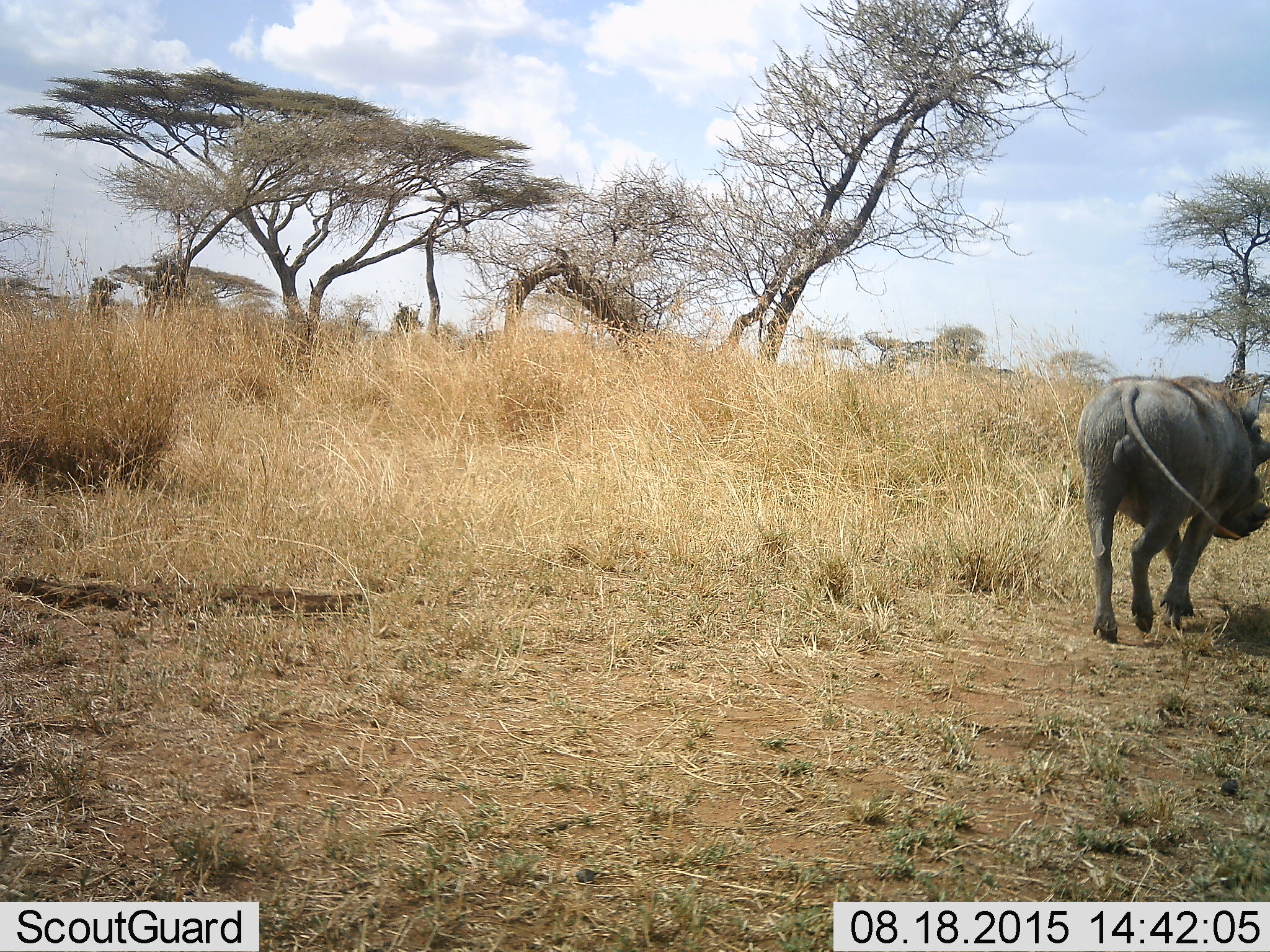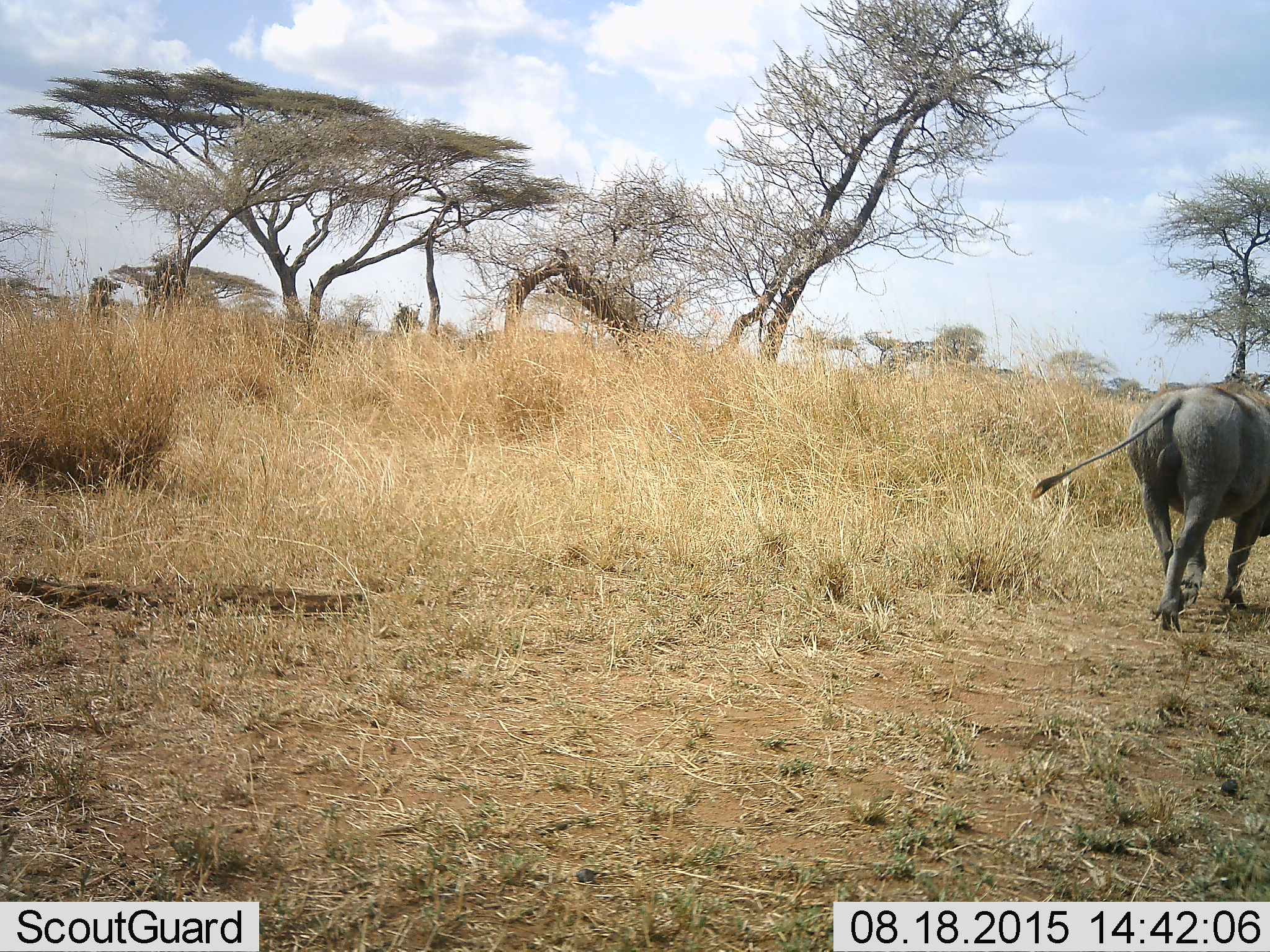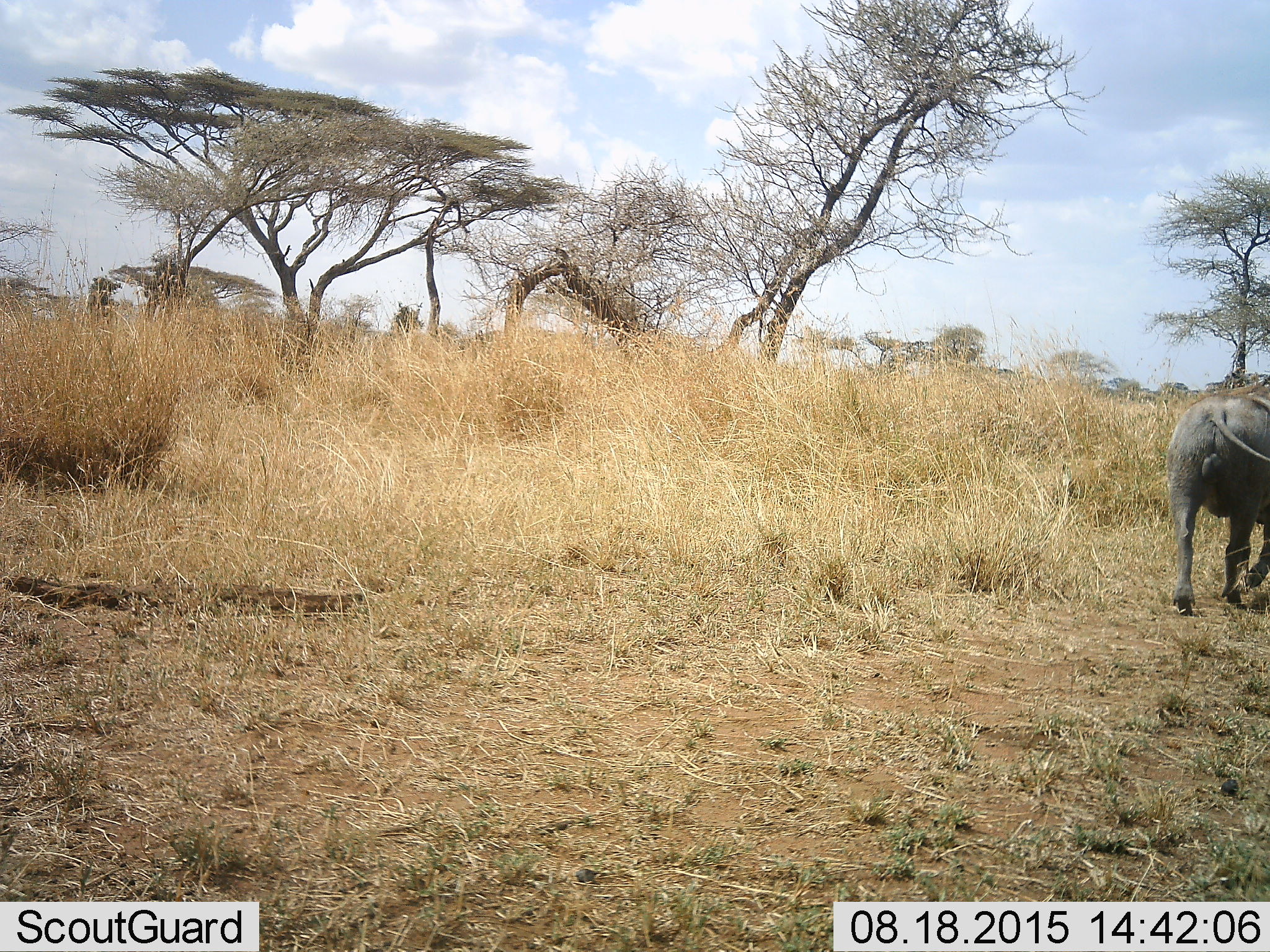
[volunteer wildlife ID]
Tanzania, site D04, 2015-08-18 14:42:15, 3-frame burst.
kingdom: Animalia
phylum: Chordata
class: Mammalia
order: Artiodactyla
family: Suidae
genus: Phacochoerus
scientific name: Phacochoerus africanus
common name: warthog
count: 1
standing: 0%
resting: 0%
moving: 100%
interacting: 0%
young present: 0%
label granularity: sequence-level